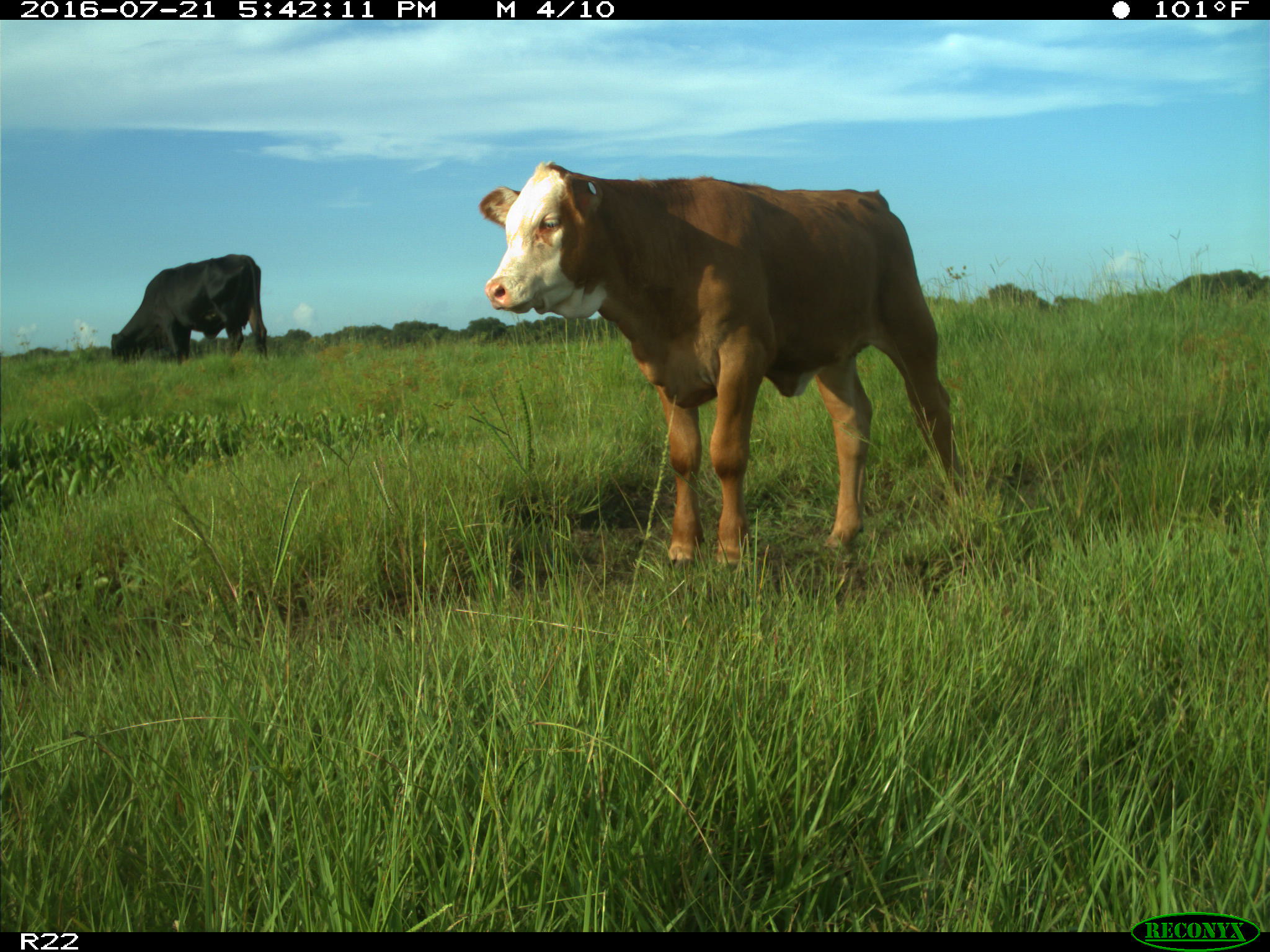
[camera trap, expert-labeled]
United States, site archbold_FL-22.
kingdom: Animalia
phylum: Chordata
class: Mammalia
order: Artiodactyla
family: Bovidae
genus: Bos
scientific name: Bos taurus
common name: domestic cow